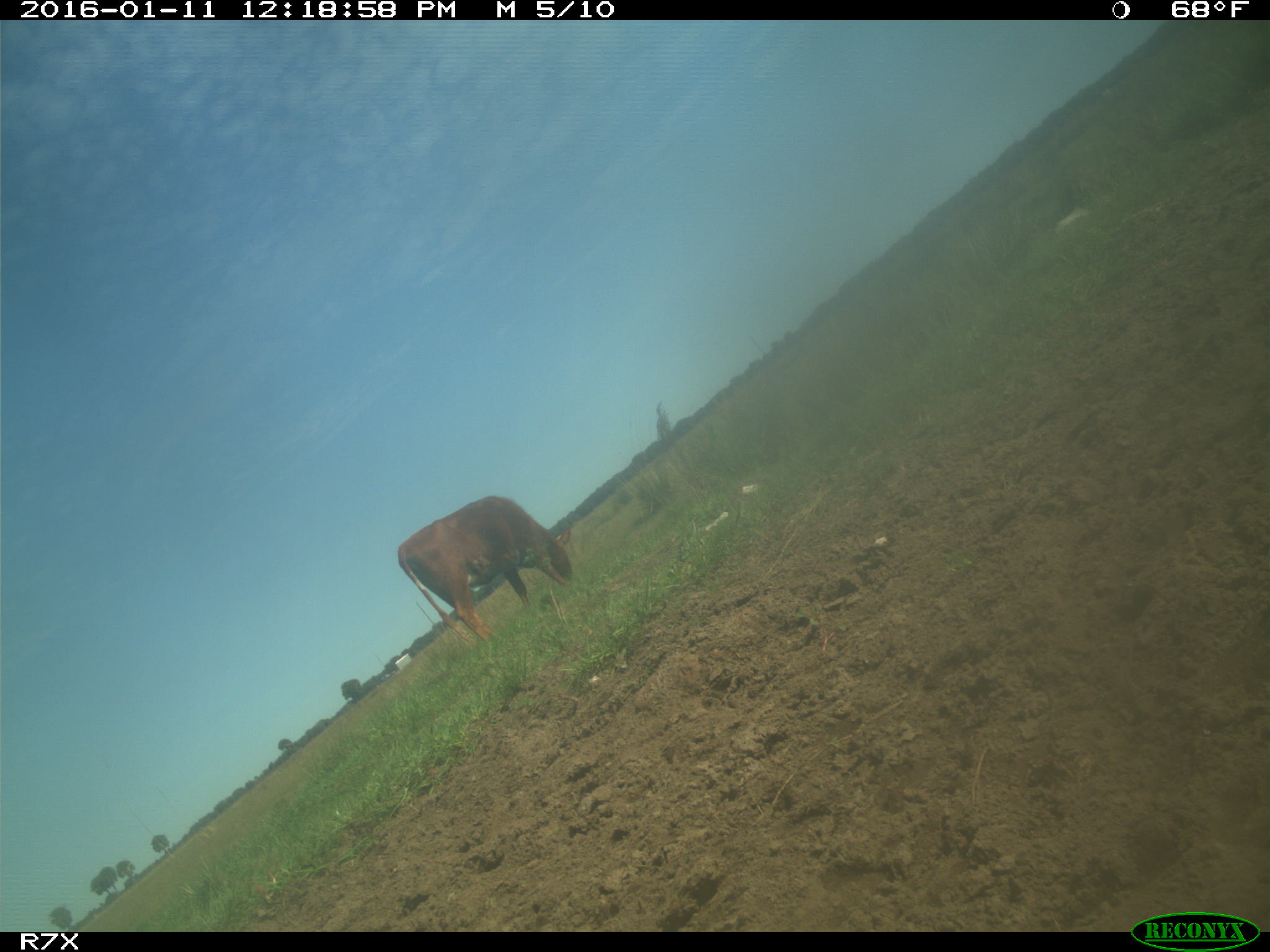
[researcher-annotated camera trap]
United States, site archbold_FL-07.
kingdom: Animalia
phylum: Chordata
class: Mammalia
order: Artiodactyla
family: Bovidae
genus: Bos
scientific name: Bos taurus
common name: domestic cow